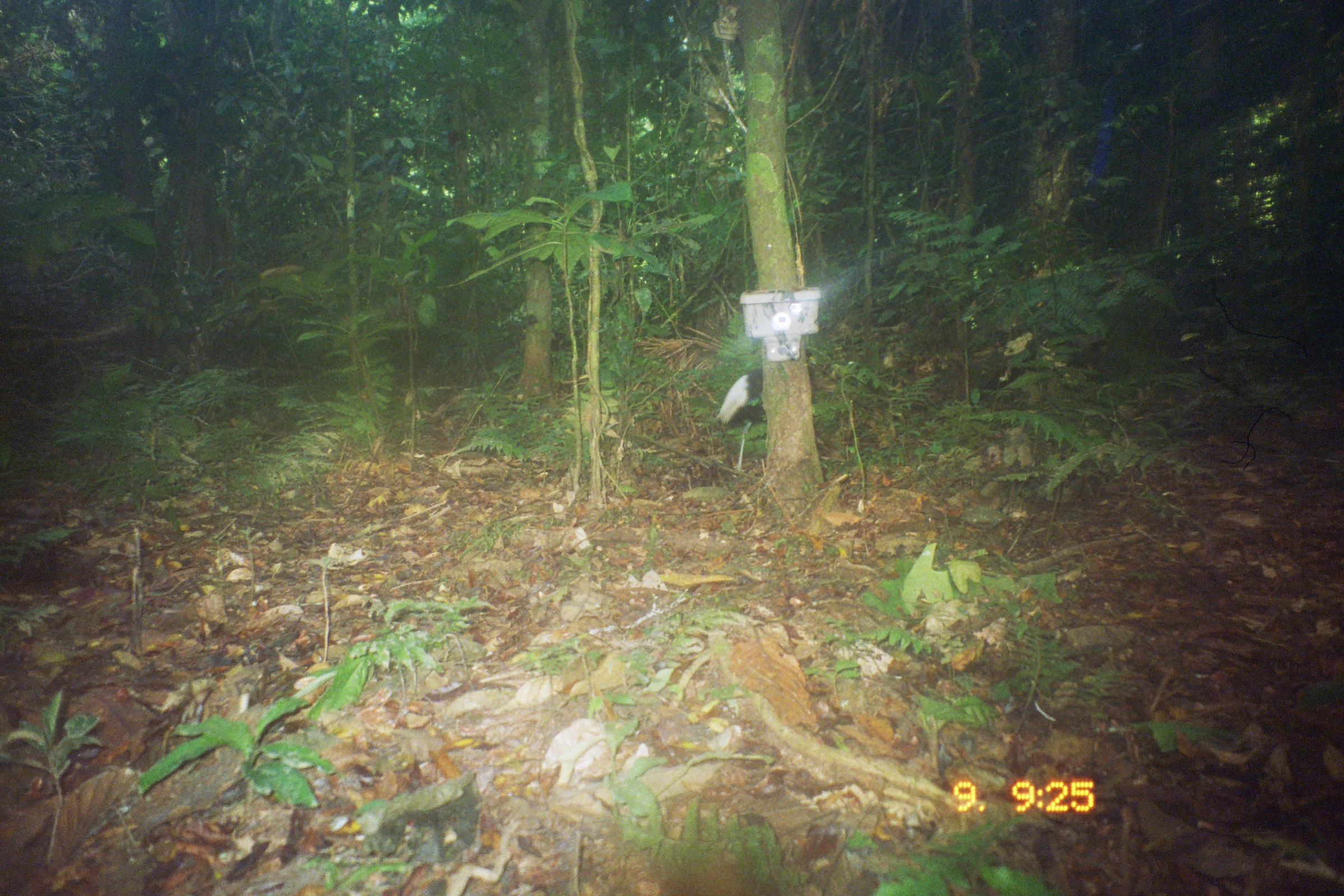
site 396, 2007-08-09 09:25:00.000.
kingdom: Animalia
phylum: Chordata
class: Aves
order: Gruiformes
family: Psophiidae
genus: Psophia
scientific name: Psophia leucoptera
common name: pale-winged trumpeter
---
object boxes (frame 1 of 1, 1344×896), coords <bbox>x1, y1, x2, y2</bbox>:
psophia leucoptera: <bbox>715, 347, 816, 473</bbox>